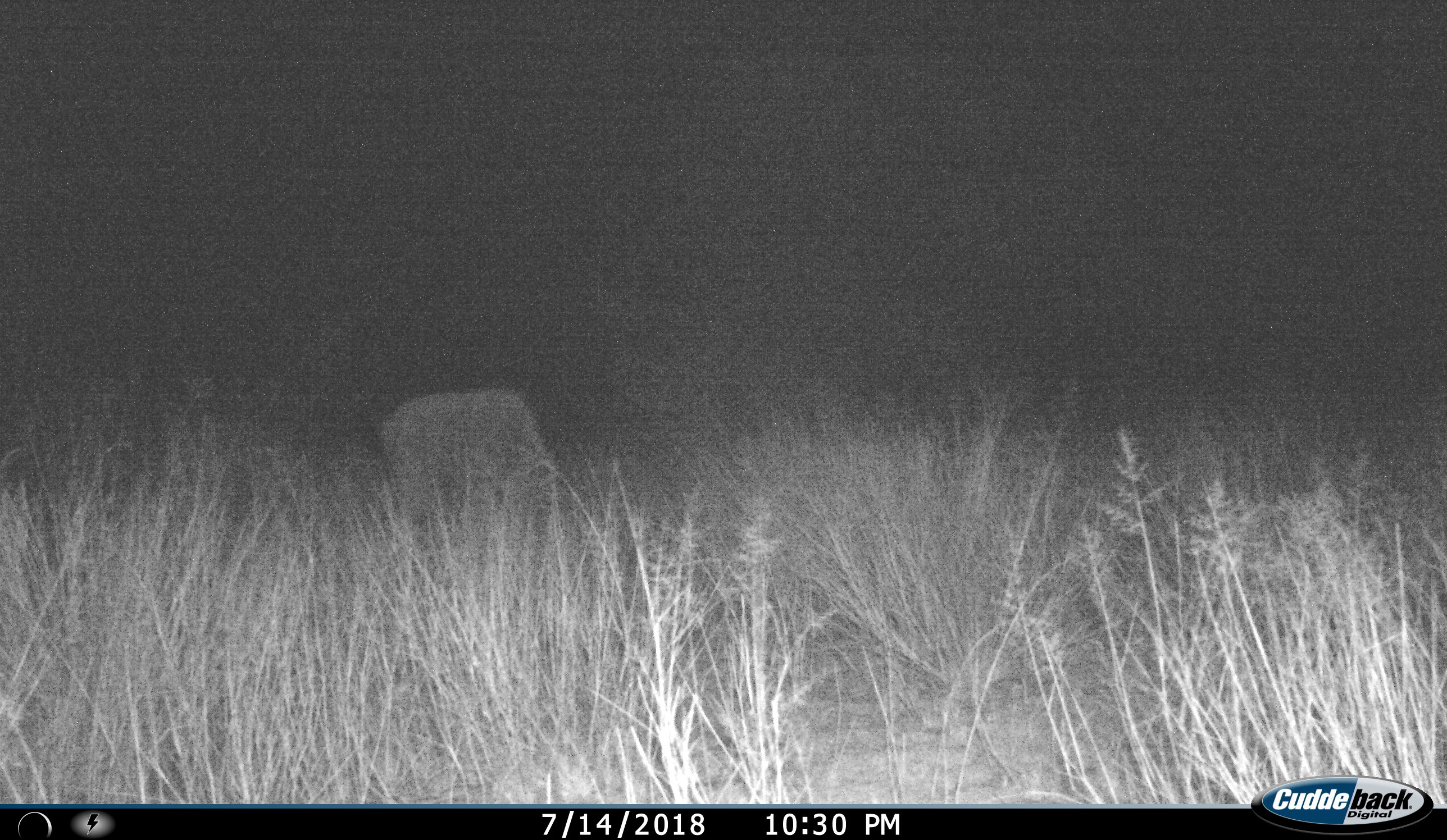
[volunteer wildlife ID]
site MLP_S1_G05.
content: unidentified animal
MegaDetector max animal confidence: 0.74